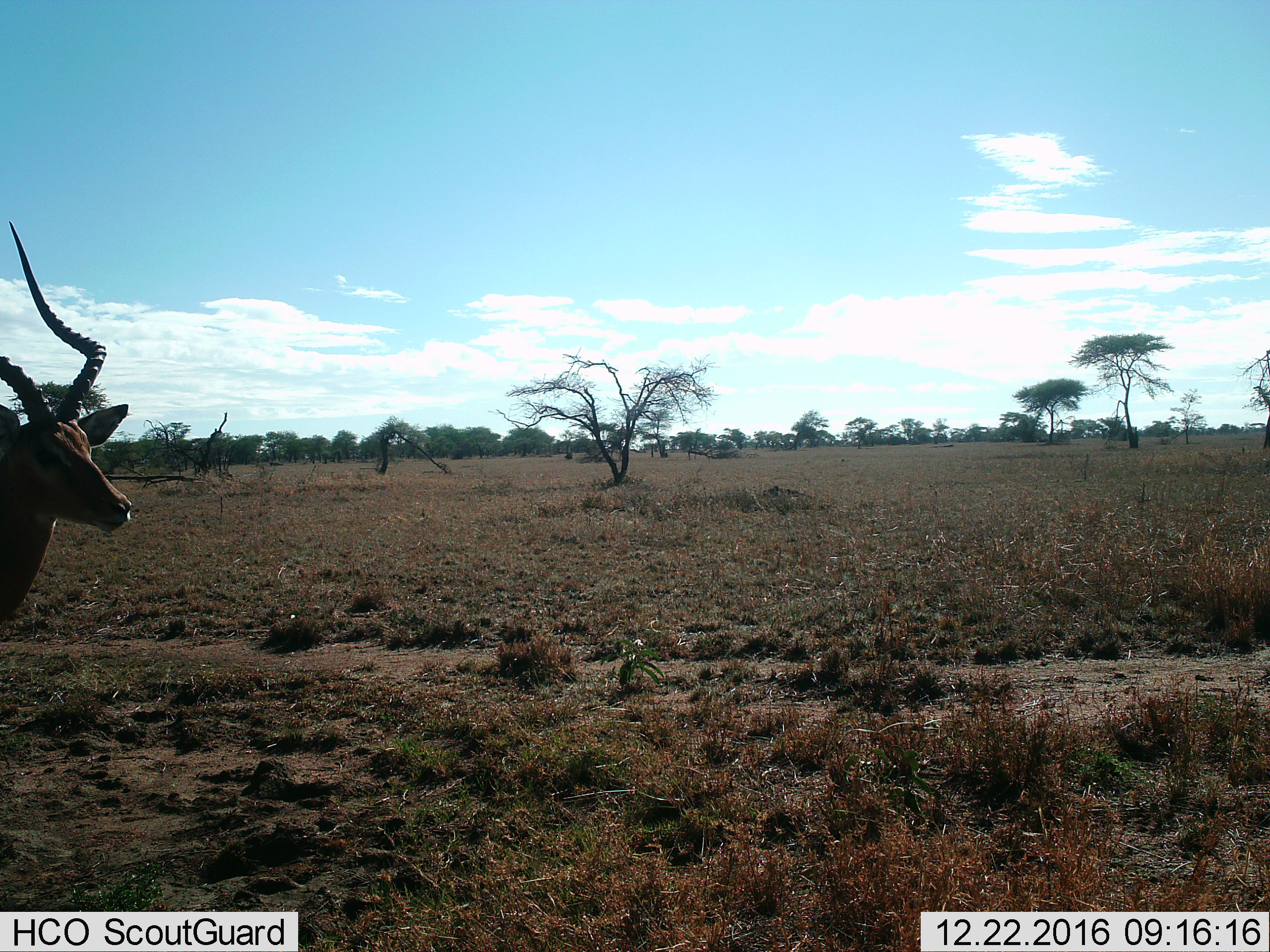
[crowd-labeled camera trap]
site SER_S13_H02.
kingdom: Animalia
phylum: Chordata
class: Mammalia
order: Artiodactyla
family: Bovidae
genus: Aepyceros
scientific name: Aepyceros melampus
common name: impala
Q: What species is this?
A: Impala (Aepyceros melampus).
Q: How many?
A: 1.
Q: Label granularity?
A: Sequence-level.